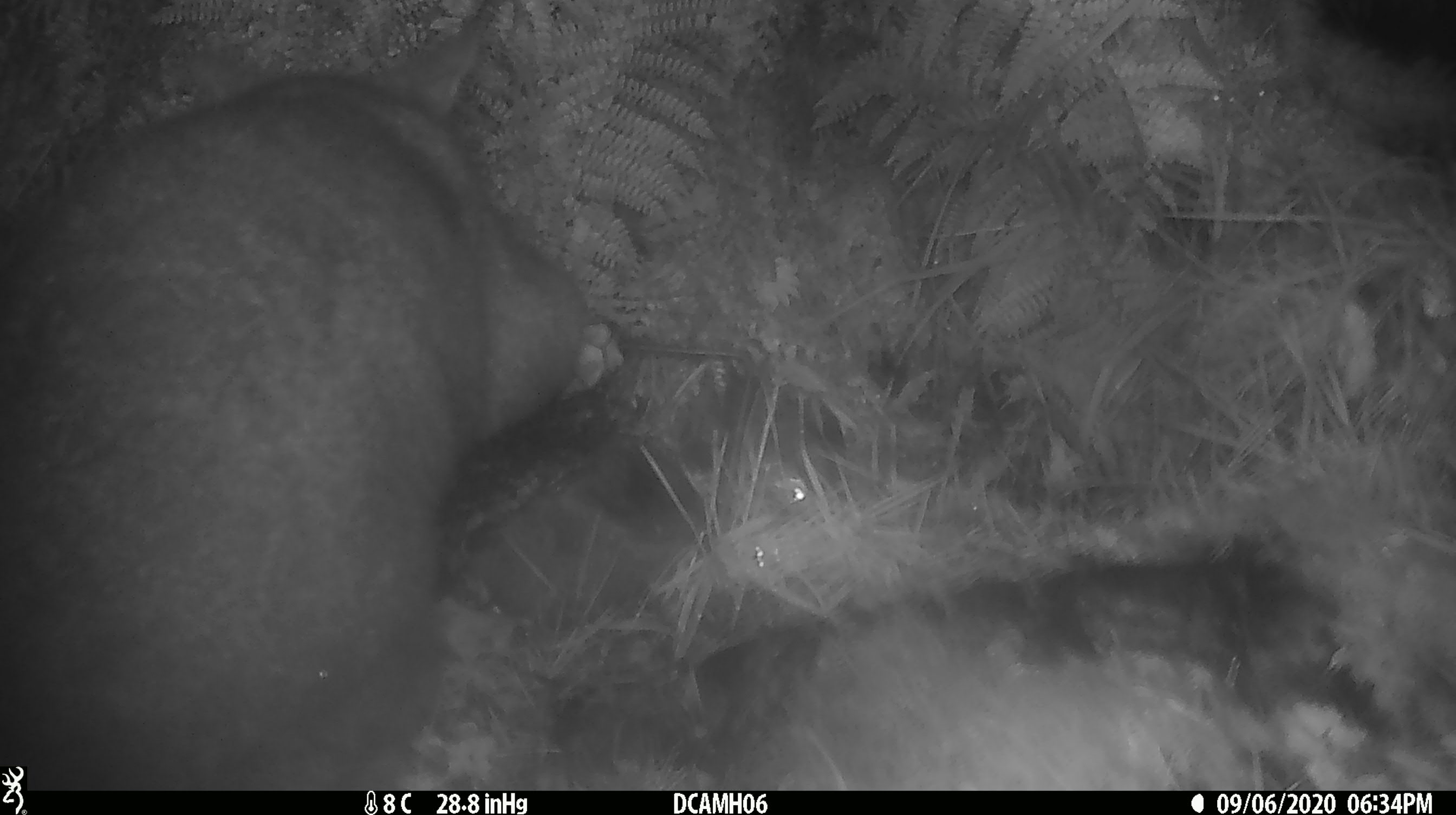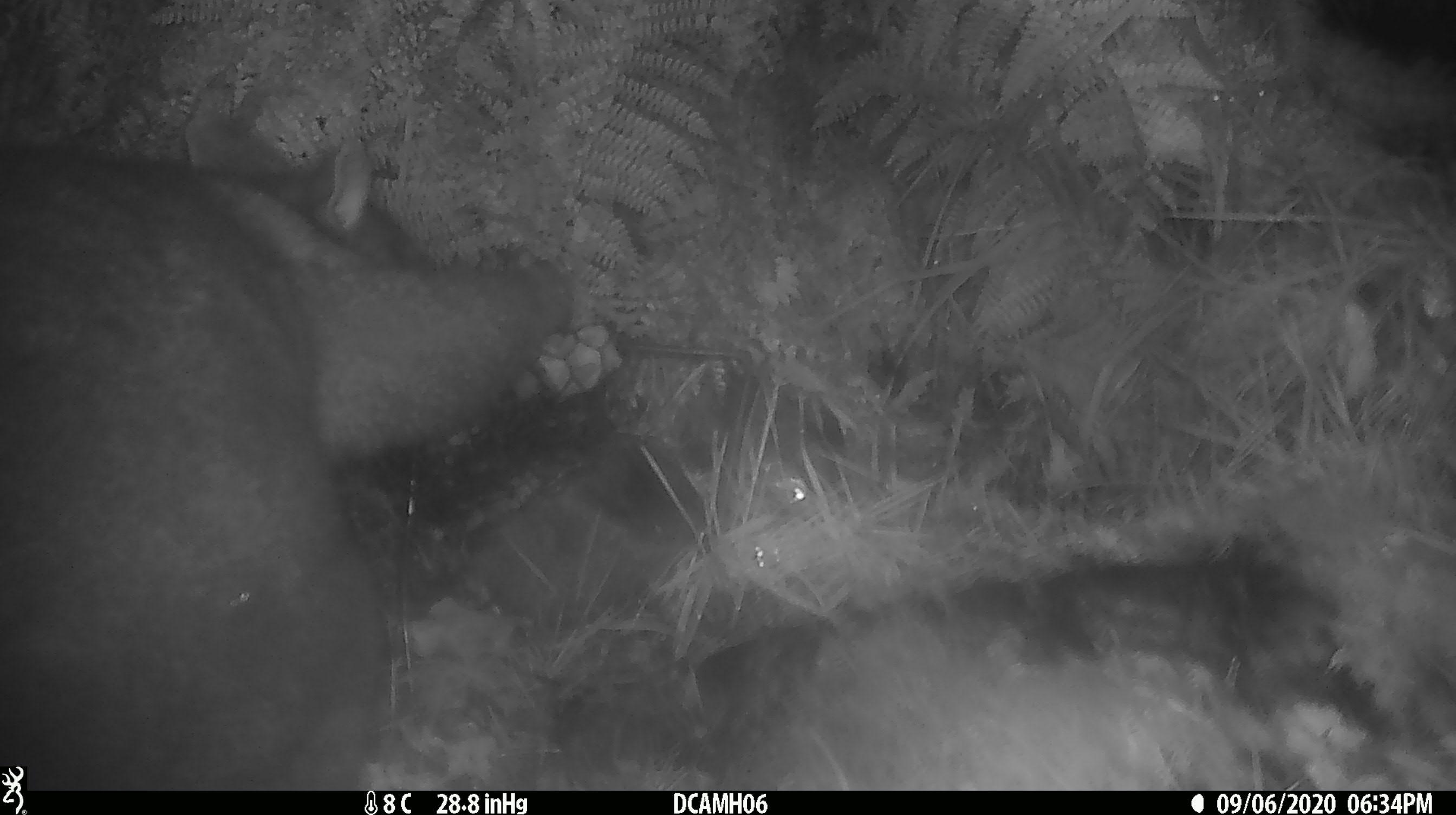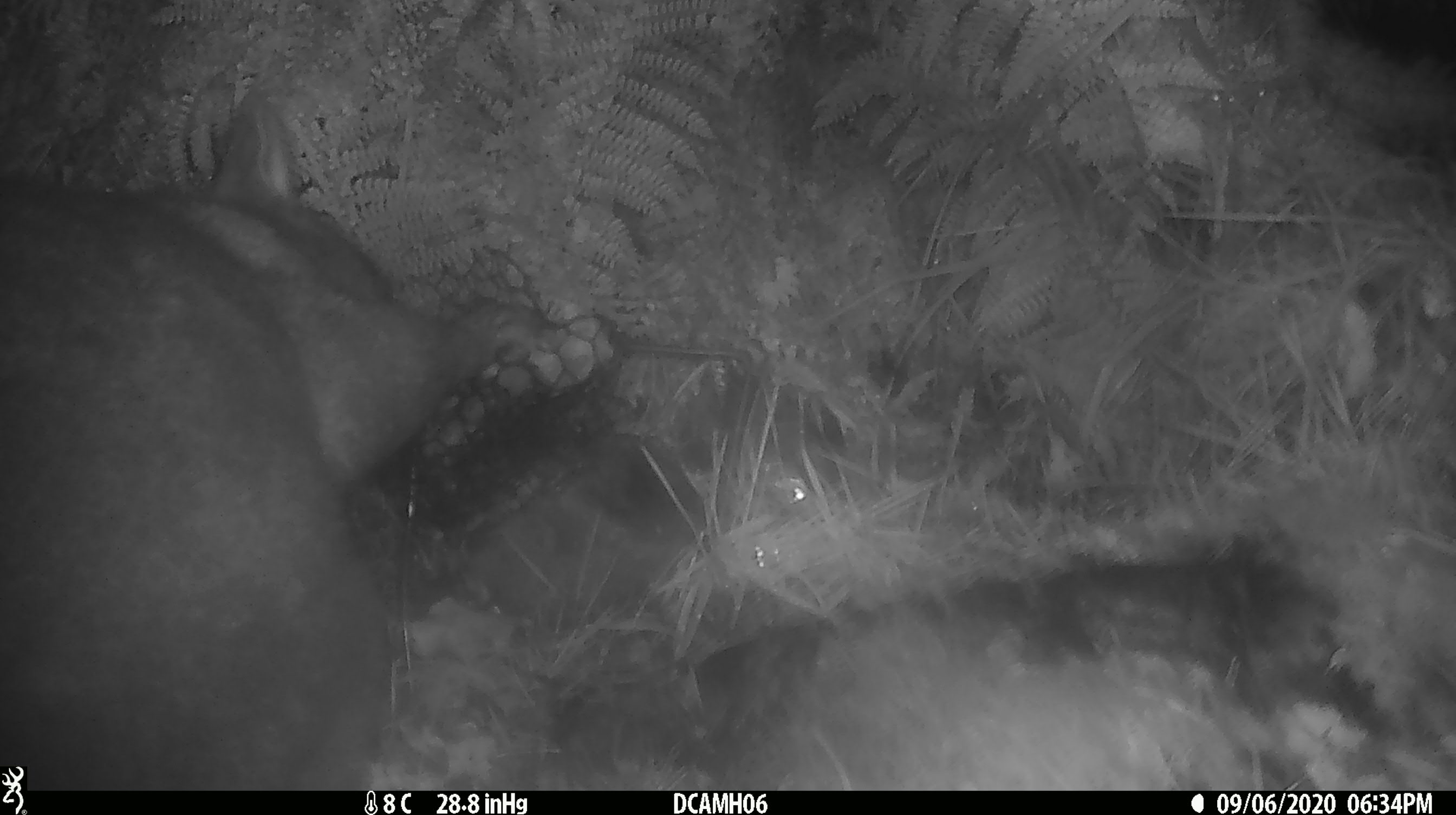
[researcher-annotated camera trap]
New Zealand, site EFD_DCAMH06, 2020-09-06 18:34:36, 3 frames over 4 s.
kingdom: Animalia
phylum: Chordata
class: Mammalia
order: Diprotodontia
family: Phalangeridae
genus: Trichosurus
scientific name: Trichosurus vulpecula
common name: common brushtail possum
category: possum